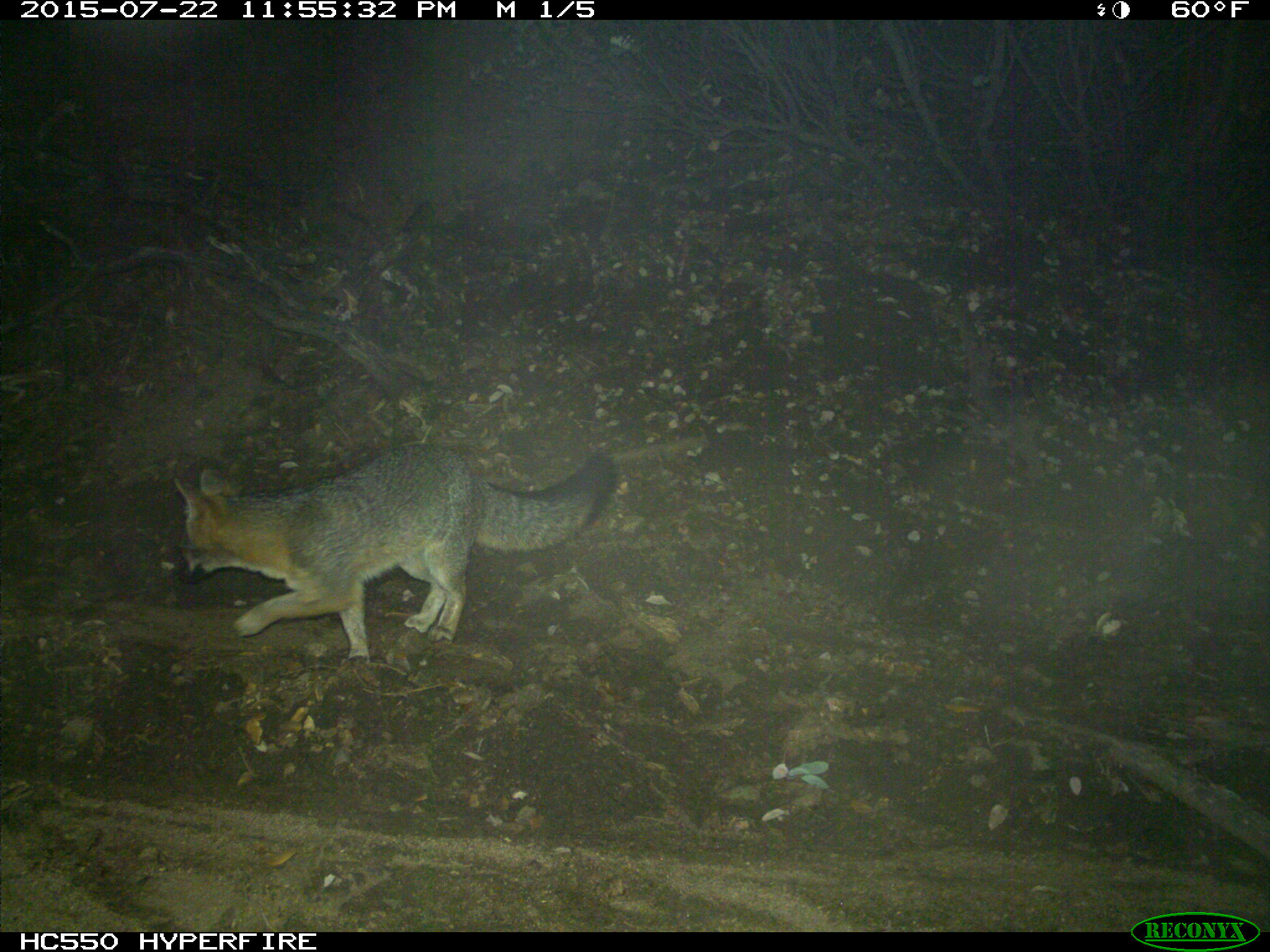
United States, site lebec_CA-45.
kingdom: Animalia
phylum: Chordata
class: Mammalia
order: Carnivora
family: Canidae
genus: Urocyon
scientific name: Urocyon cinereoargenteus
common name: gray fox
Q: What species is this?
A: Urocyon cinereoargenteus (gray fox).